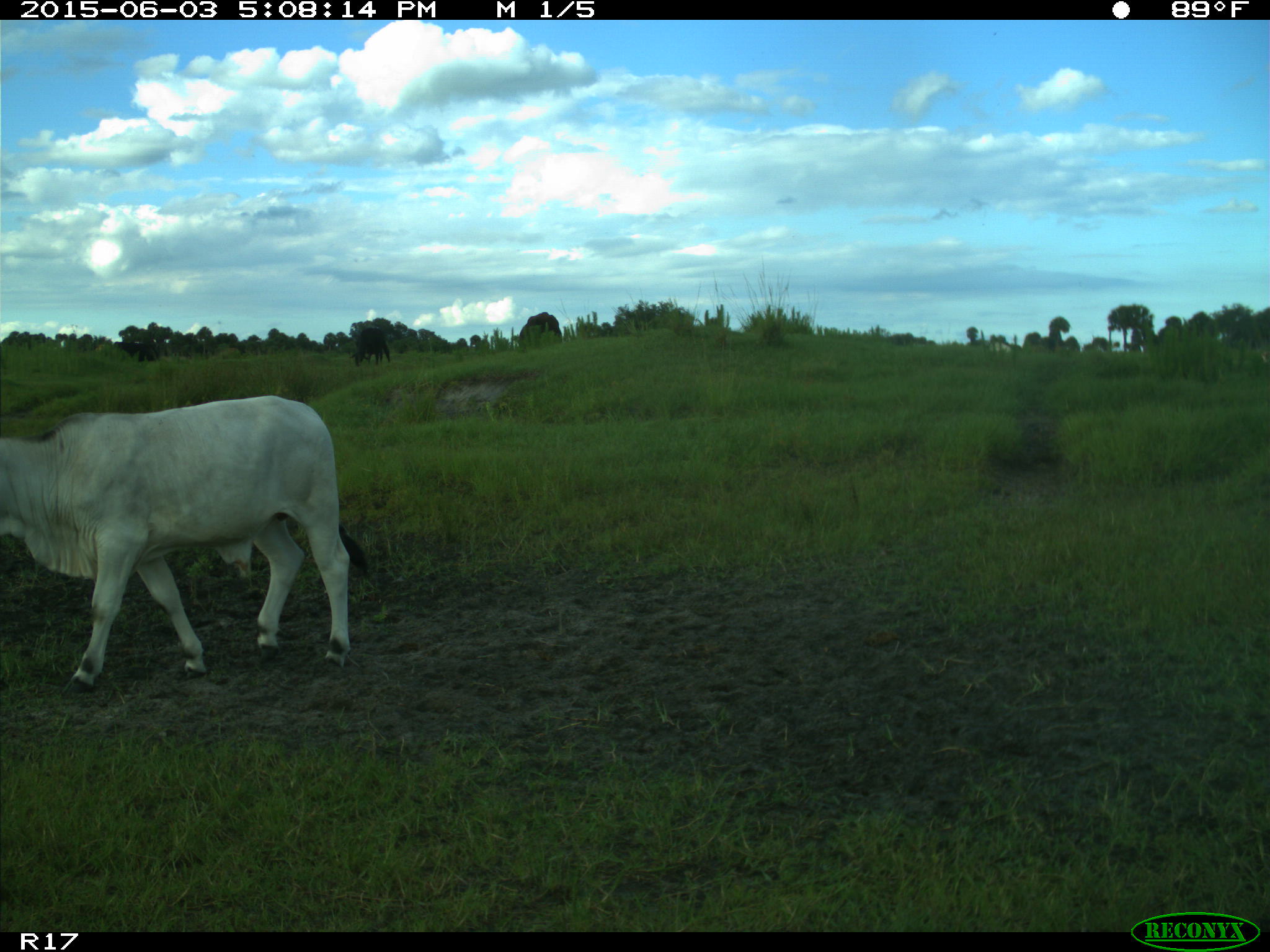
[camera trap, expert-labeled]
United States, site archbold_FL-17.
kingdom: Animalia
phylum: Chordata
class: Mammalia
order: Artiodactyla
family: Bovidae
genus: Bos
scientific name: Bos taurus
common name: domestic cow